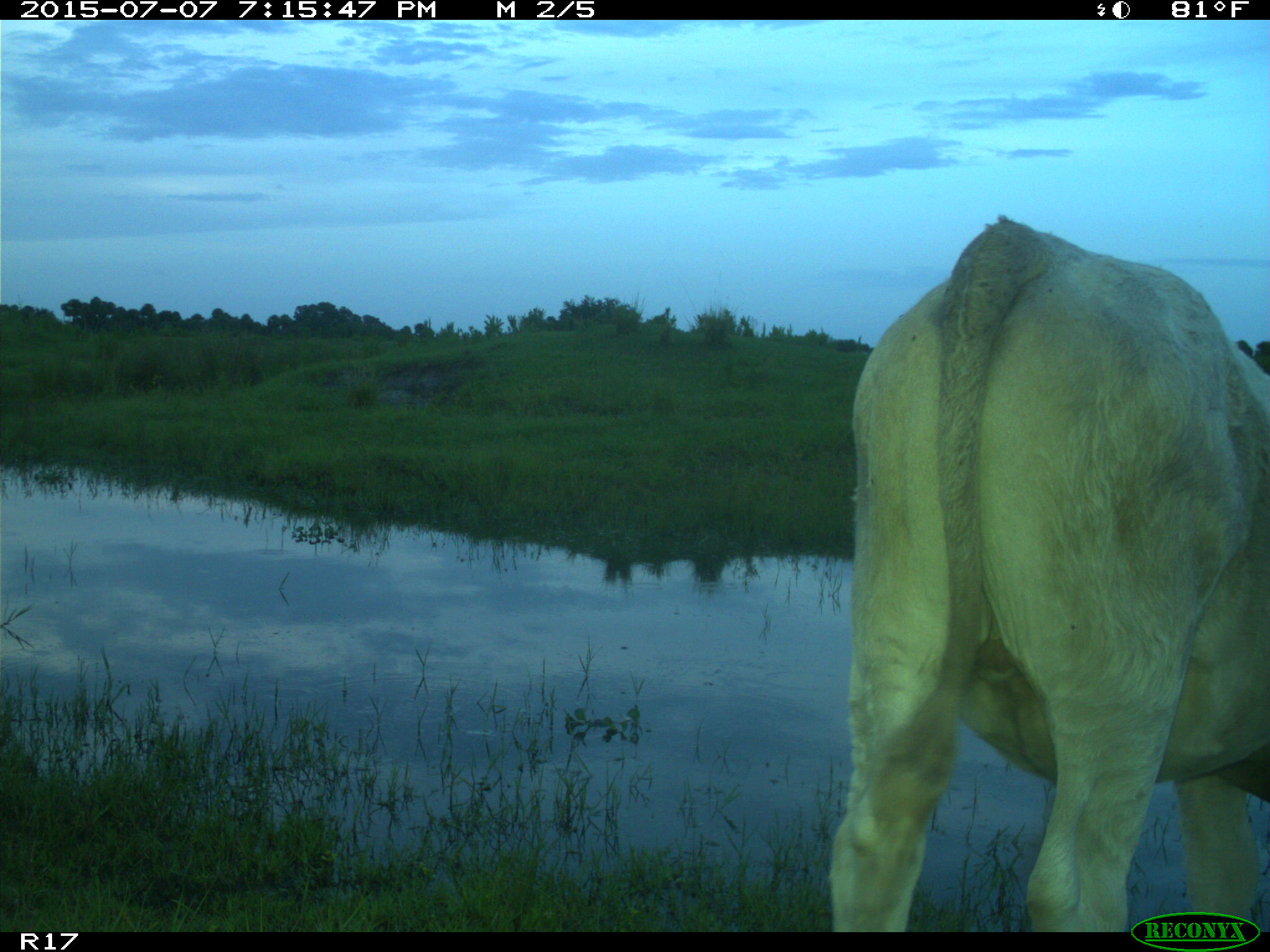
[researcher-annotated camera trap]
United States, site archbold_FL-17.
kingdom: Animalia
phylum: Chordata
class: Mammalia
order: Artiodactyla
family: Bovidae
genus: Bos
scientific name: Bos taurus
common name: domestic cow